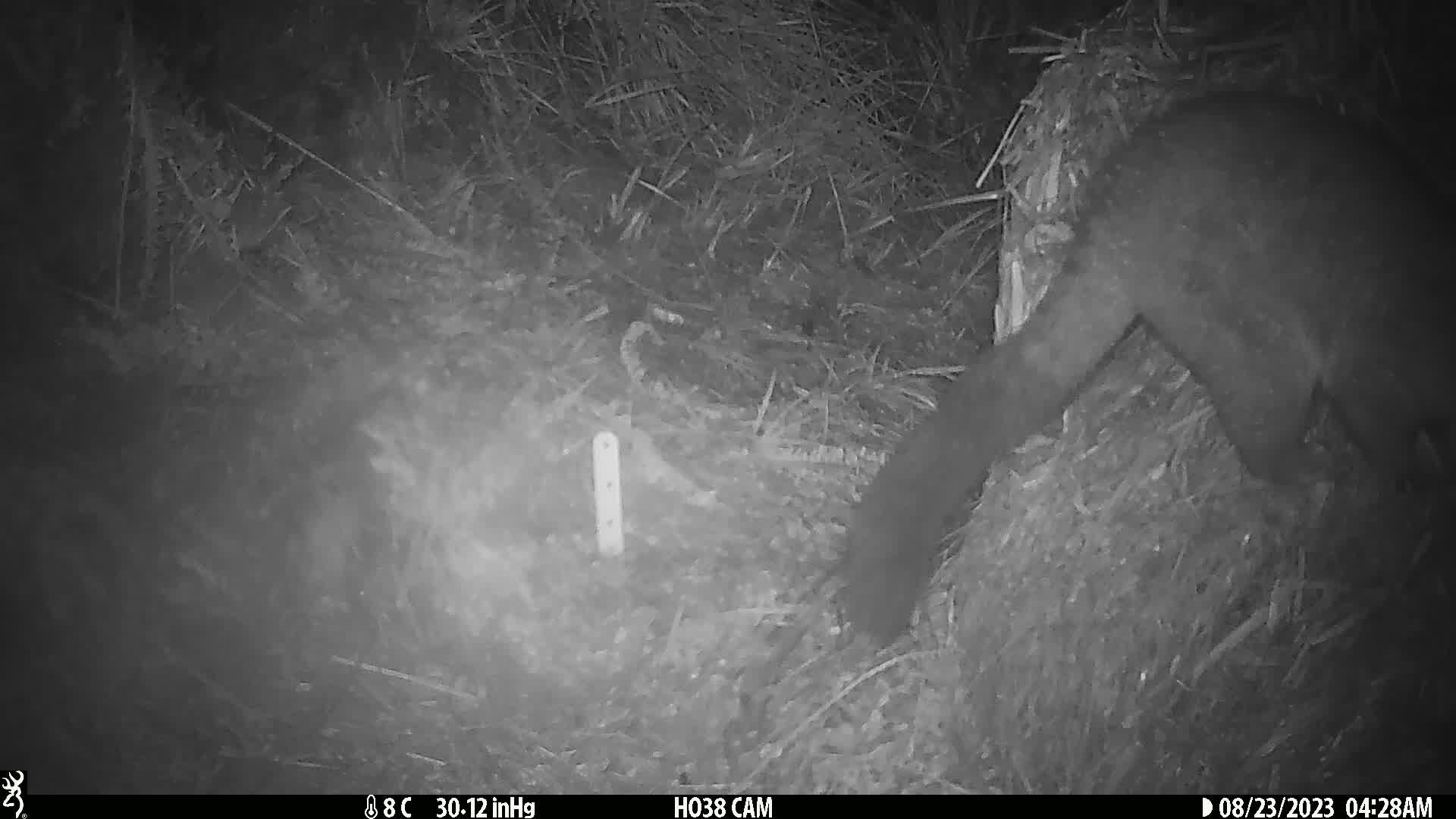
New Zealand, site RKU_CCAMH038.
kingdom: Animalia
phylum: Chordata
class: Mammalia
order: Diprotodontia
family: Phalangeridae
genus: Trichosurus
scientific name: Trichosurus vulpecula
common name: common brushtail possum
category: possum